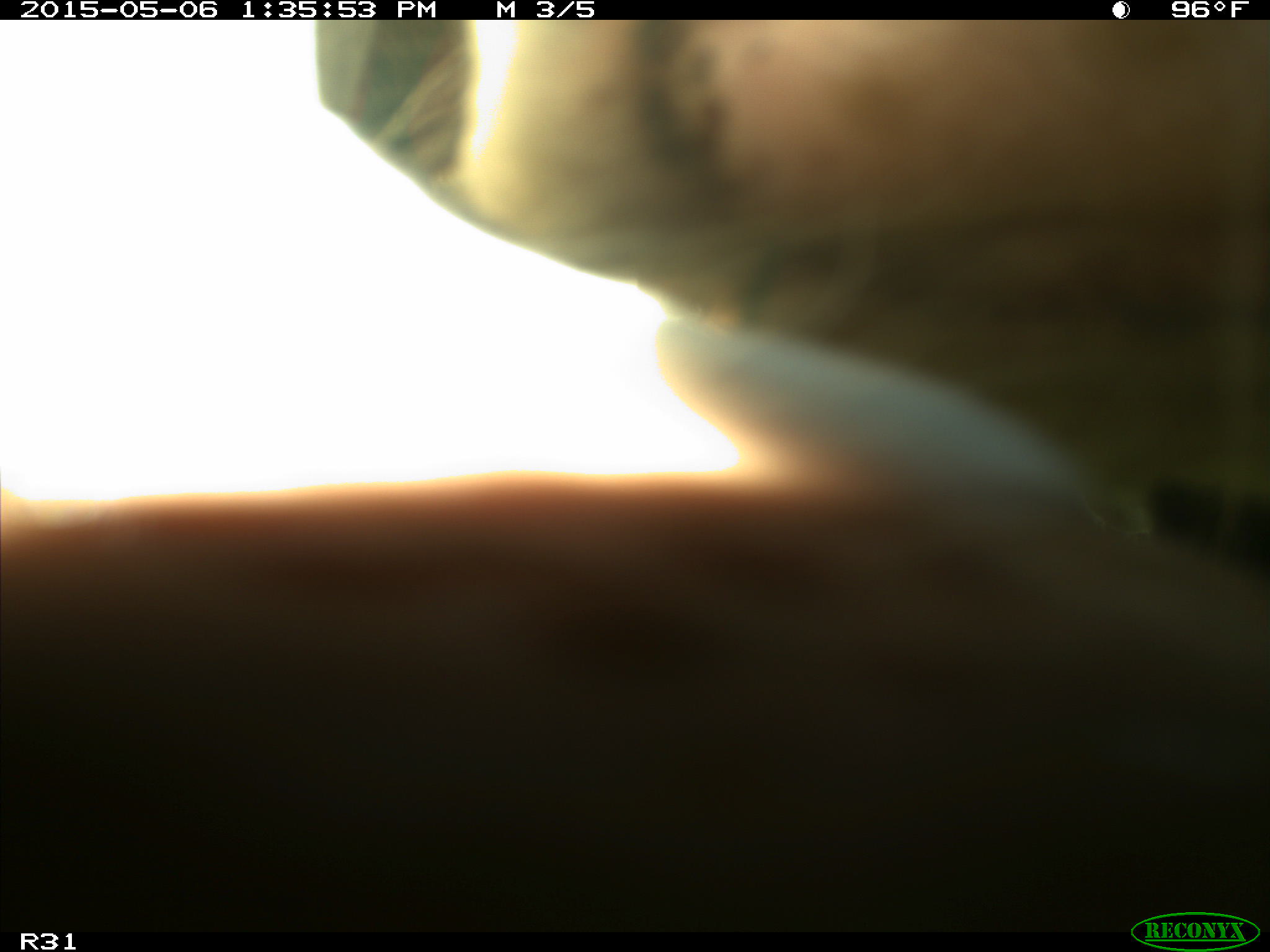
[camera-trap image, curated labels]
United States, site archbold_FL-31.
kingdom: Animalia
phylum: Chordata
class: Mammalia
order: Artiodactyla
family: Bovidae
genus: Bos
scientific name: Bos taurus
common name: domestic cow